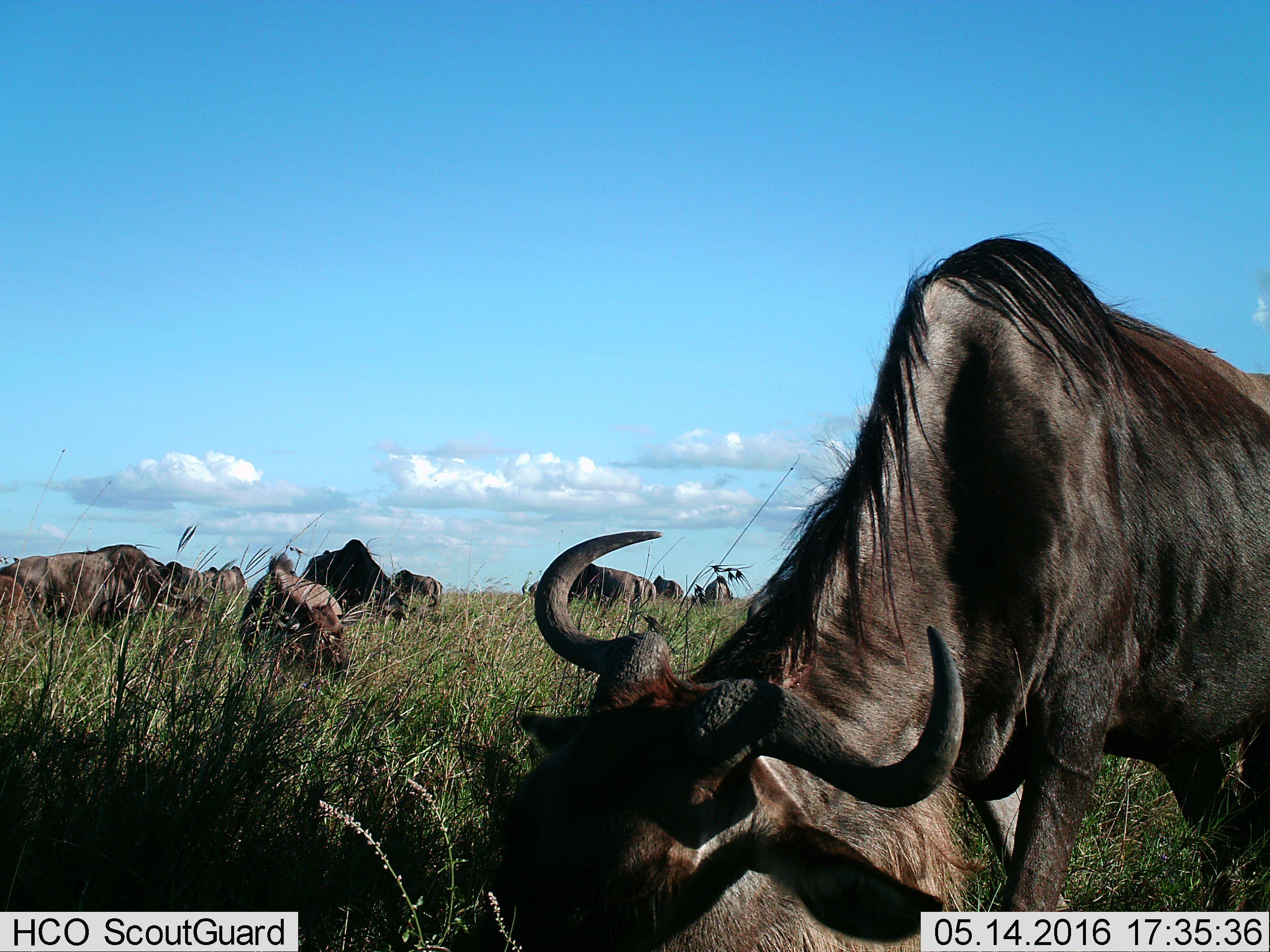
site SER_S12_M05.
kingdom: Animalia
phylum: Chordata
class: Mammalia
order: Artiodactyla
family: Bovidae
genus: Connochaetes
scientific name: Connochaetes taurinus taurinus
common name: blue wildebeest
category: wildebeestblue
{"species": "wildebeestblue (blue wildebeest) (Connochaetes taurinus taurinus)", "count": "10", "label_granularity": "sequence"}